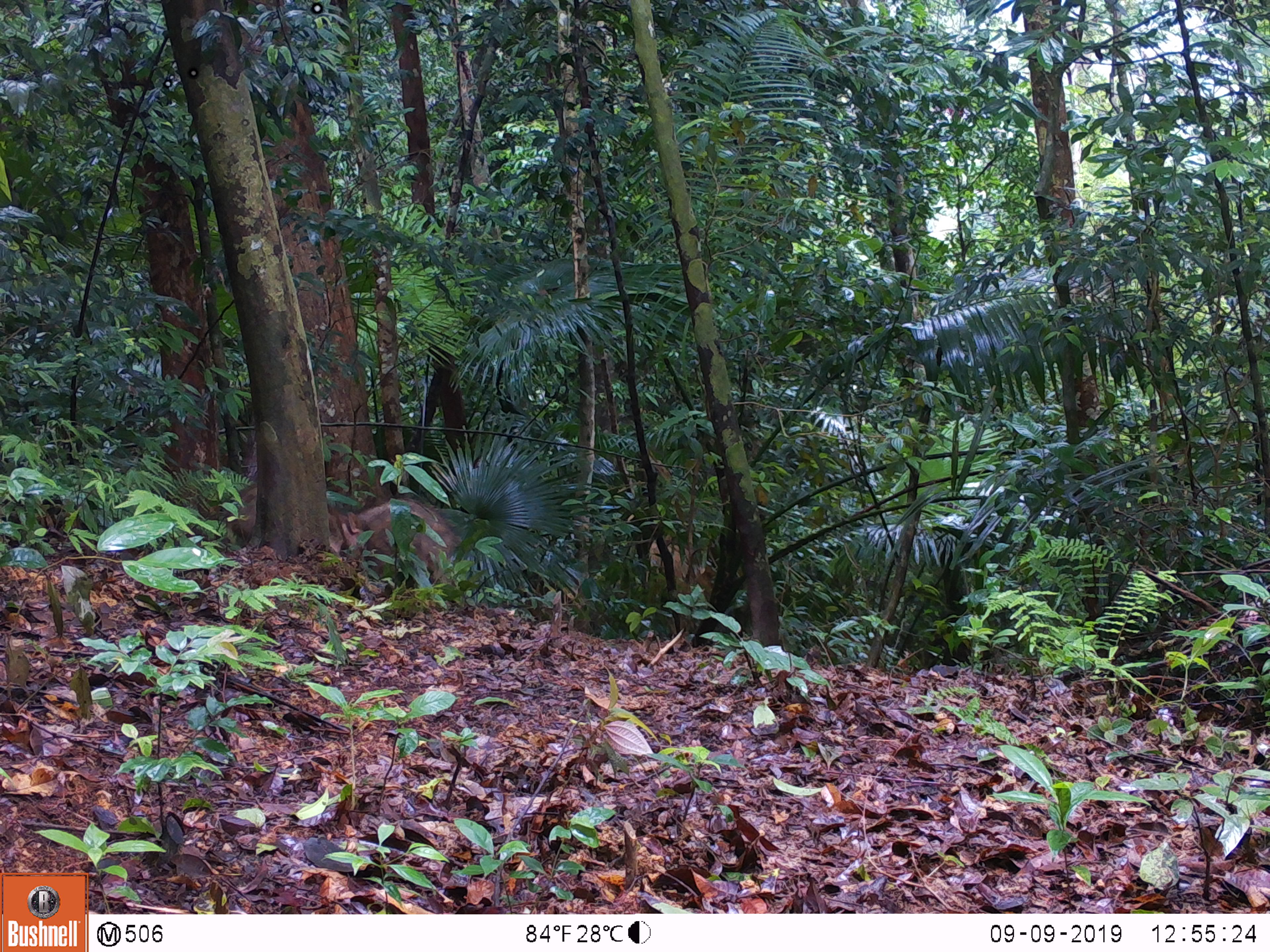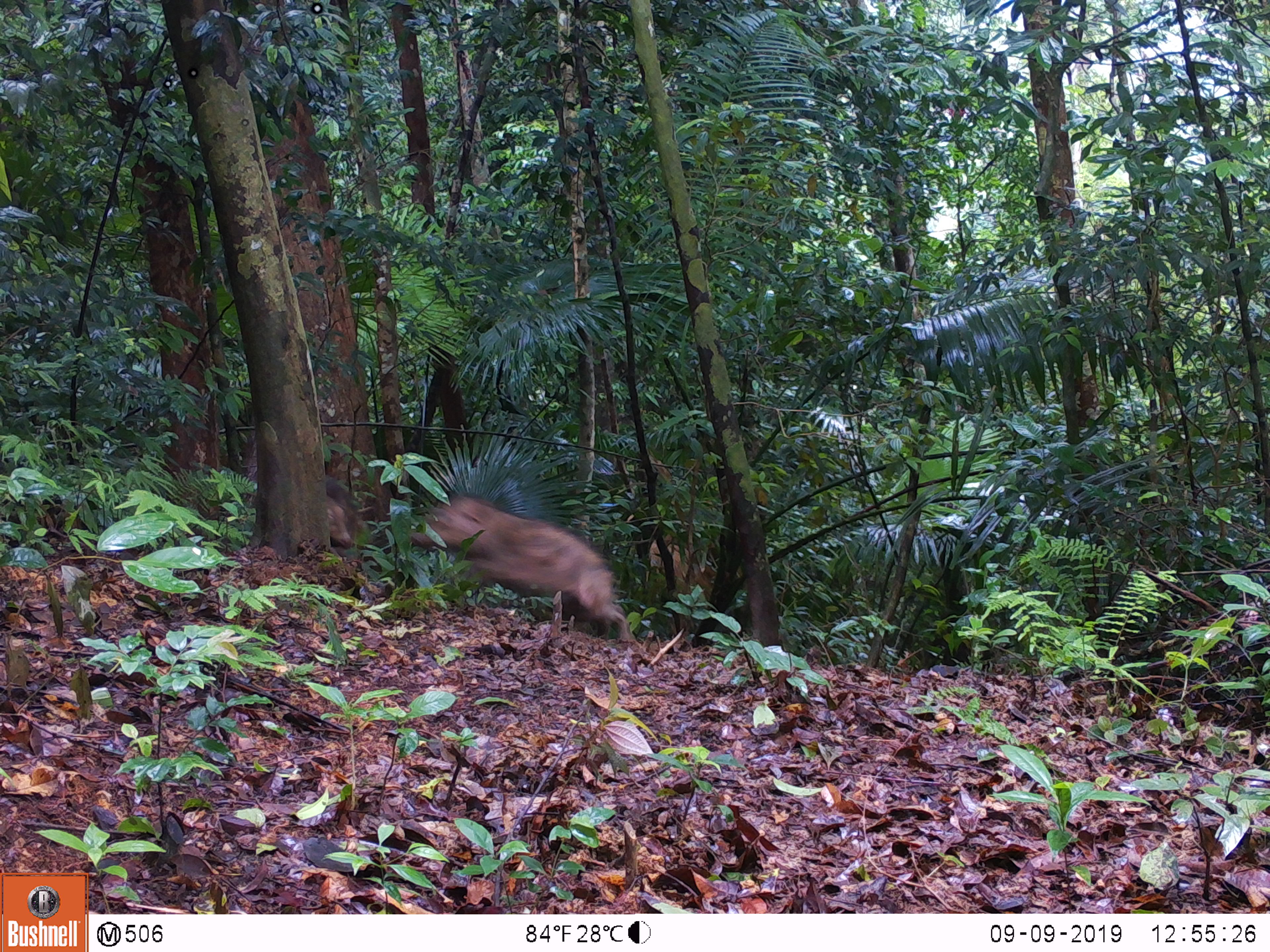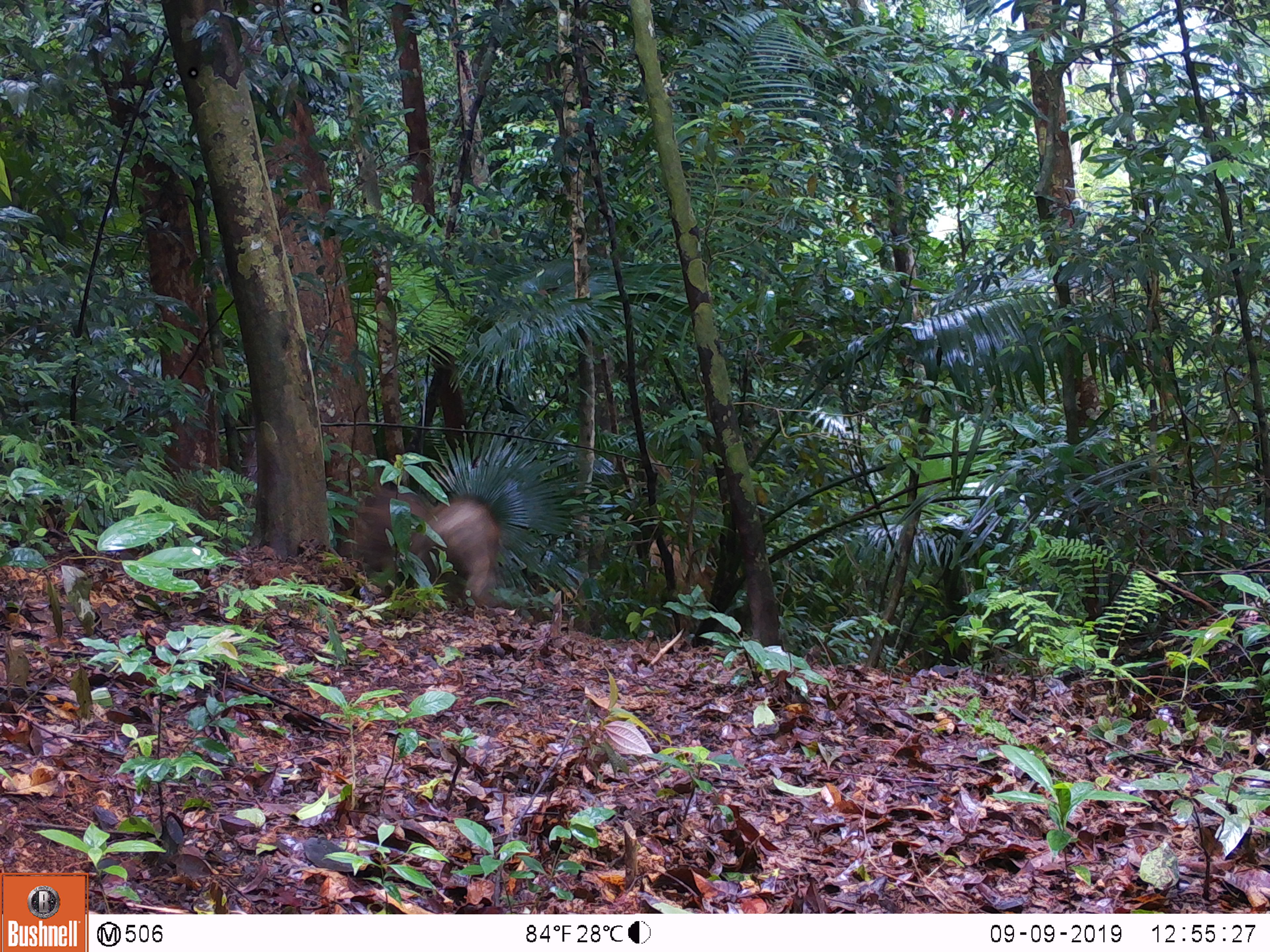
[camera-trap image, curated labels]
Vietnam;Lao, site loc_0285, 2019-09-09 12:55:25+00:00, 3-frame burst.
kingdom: Animalia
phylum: Chordata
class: Mammalia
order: Artiodactyla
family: Suidae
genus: Sus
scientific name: Sus scrofa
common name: eurasian wild pig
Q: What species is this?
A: Eurasian wild pig (Sus scrofa).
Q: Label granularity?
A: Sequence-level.